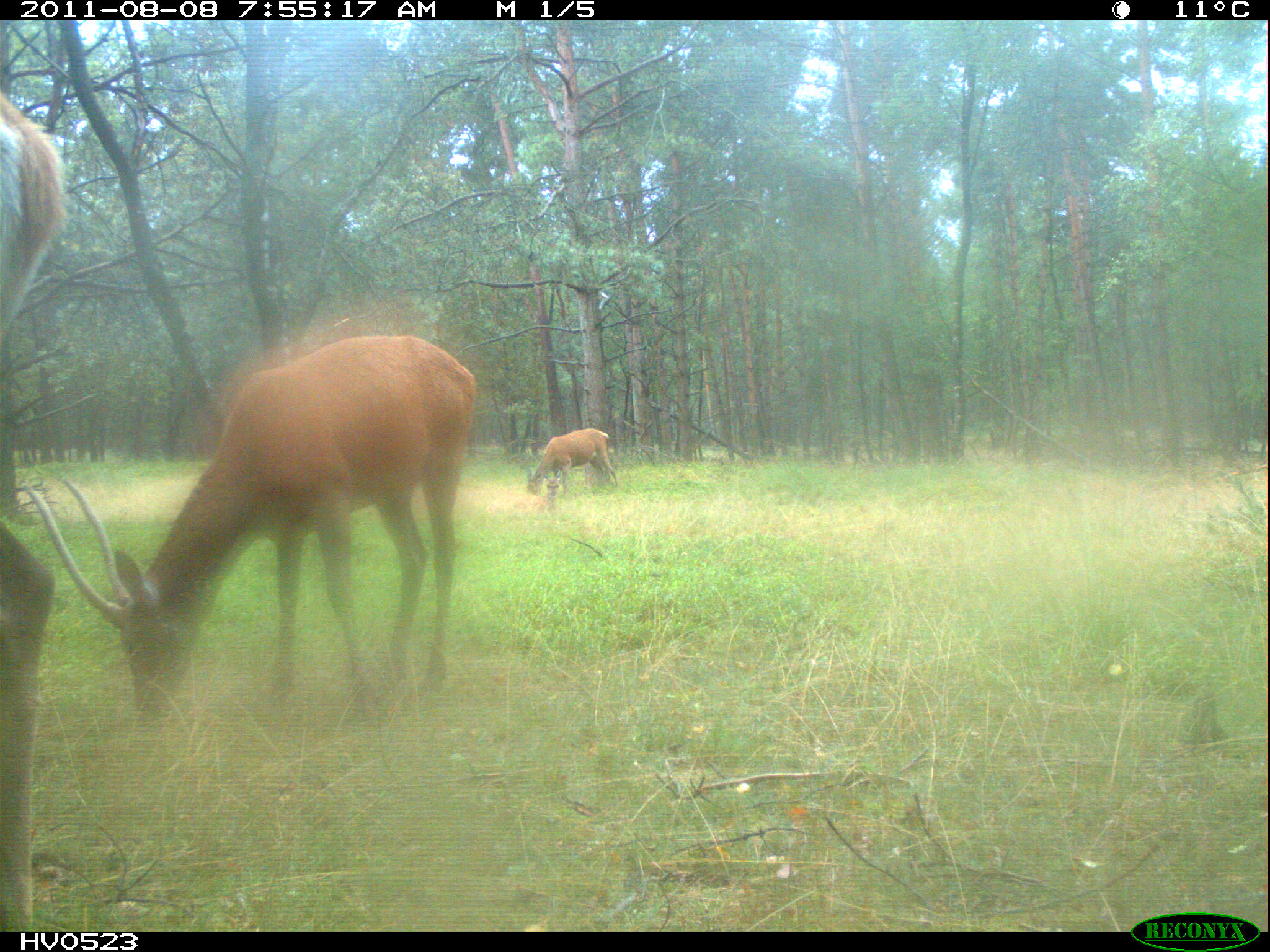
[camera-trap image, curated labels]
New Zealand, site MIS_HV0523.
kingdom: Animalia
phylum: Chordata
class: Mammalia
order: Artiodactyla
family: Cervidae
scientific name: Cervidae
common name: deer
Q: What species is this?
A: Deer (Cervidae).